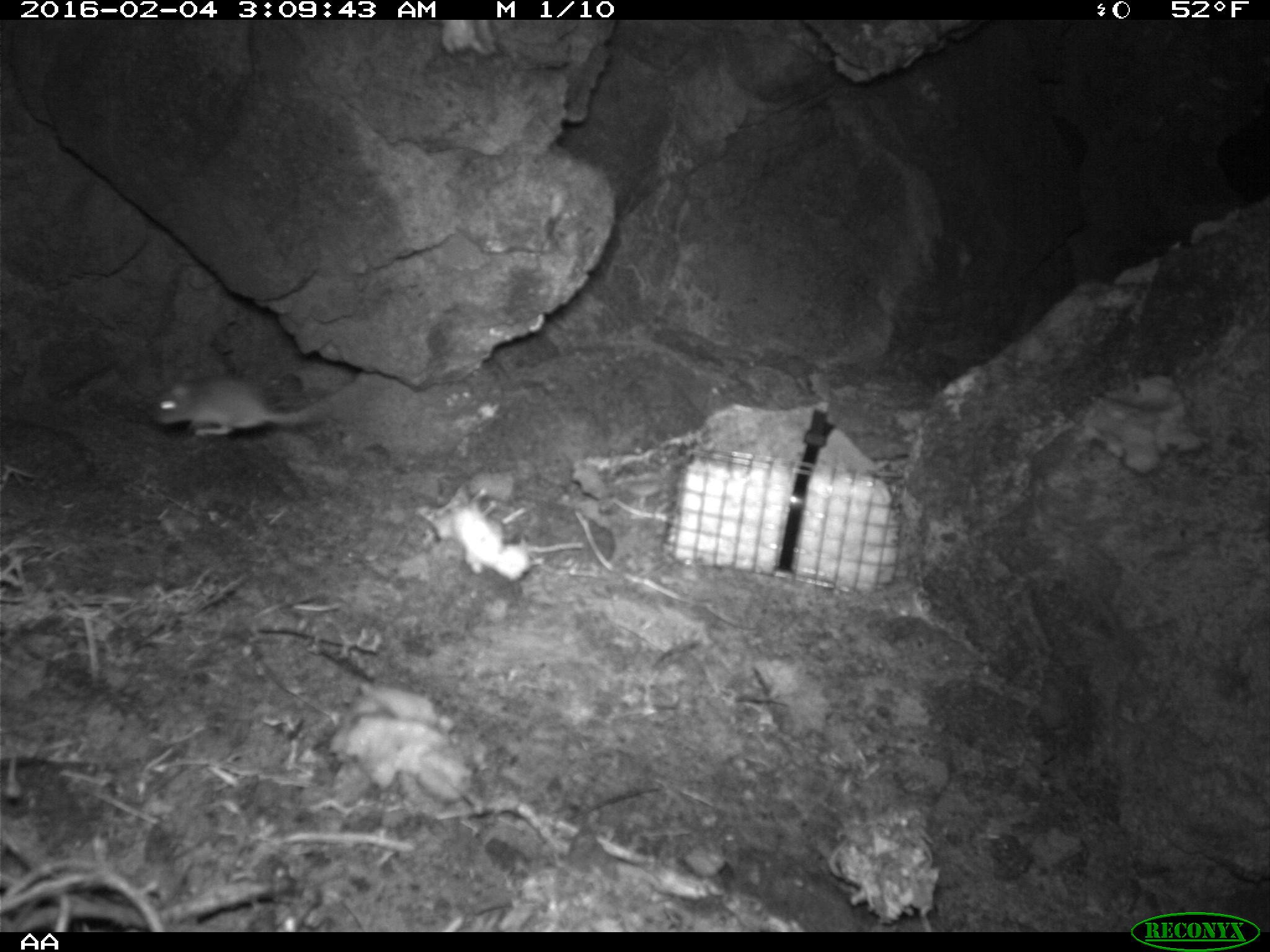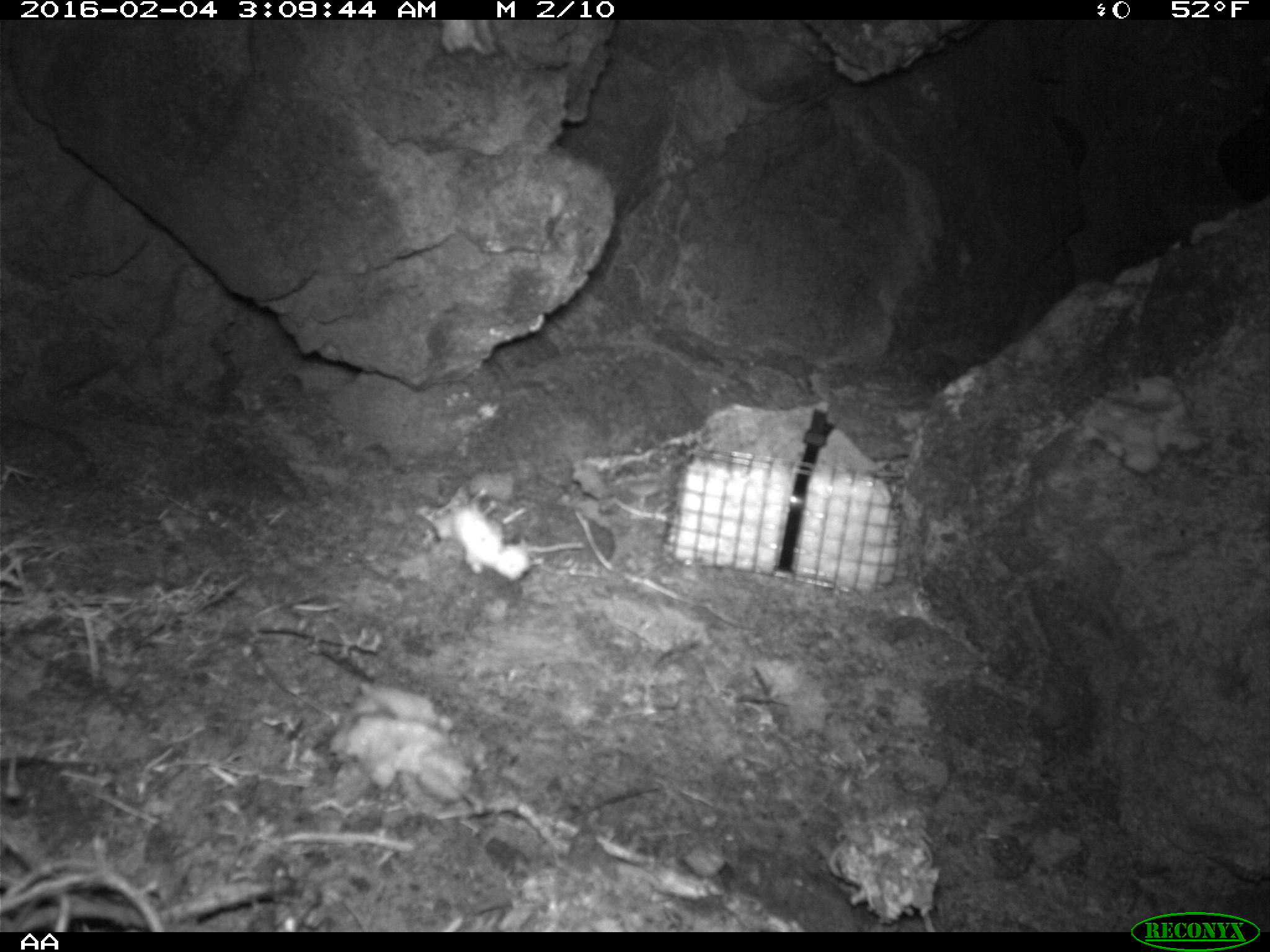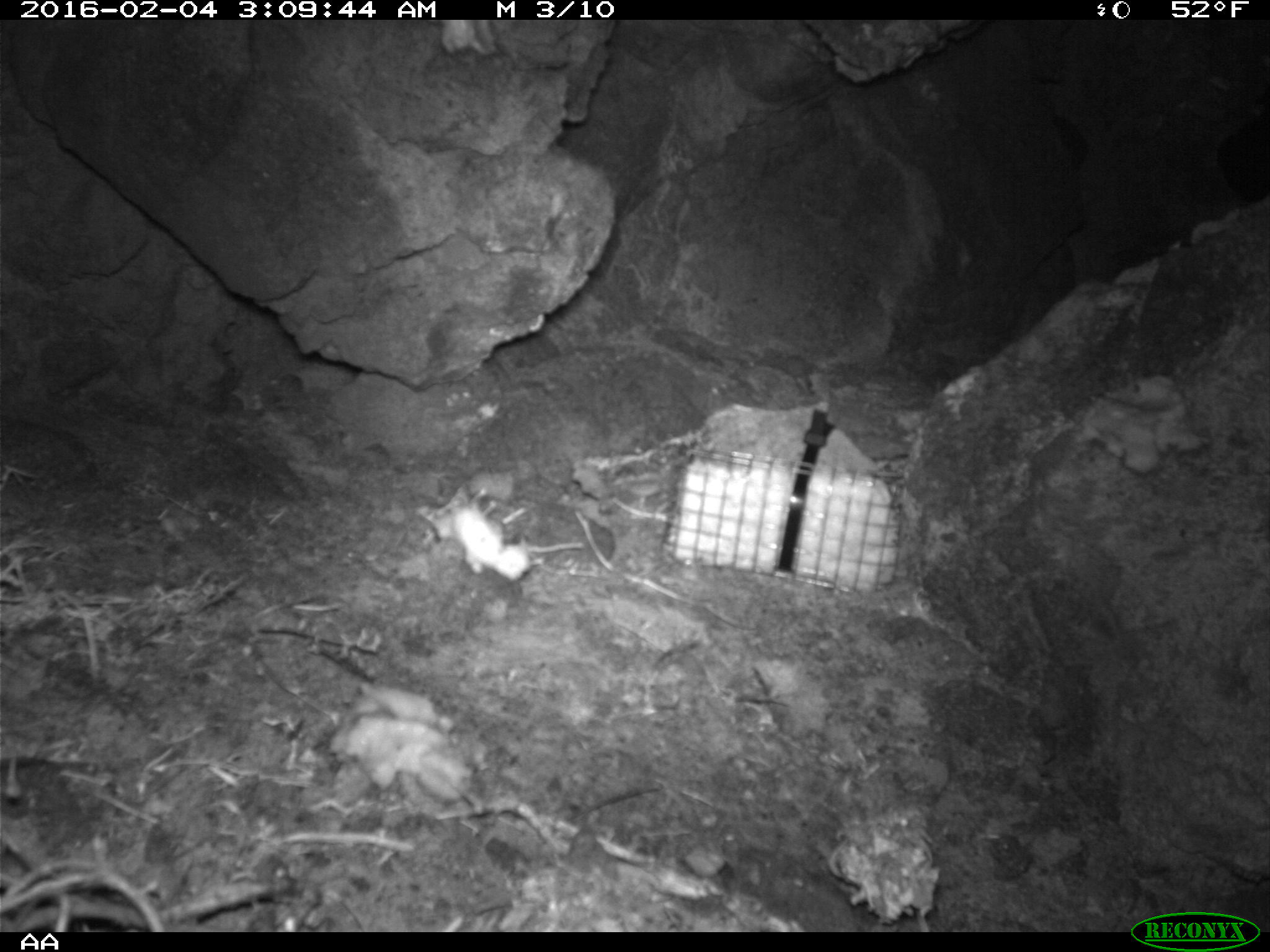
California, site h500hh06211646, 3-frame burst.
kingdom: Animalia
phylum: Chordata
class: Mammalia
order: Rodentia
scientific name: Rodentia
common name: rodent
Rodent (Rodentia).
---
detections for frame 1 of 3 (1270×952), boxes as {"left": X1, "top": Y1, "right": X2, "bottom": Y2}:
rodent: {"left": 150, "top": 375, "right": 361, "bottom": 438}